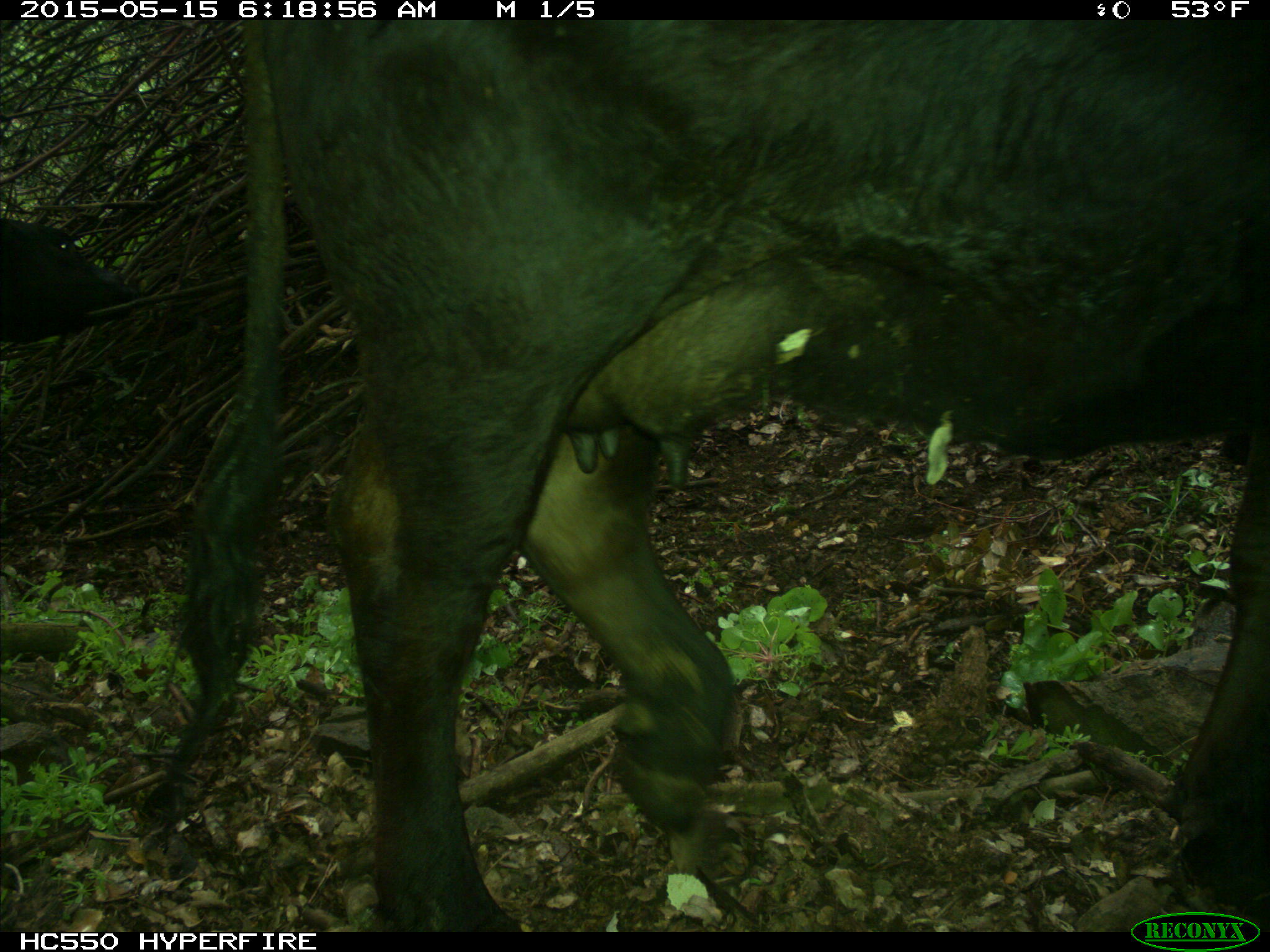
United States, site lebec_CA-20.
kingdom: Animalia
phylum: Chordata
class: Mammalia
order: Artiodactyla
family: Bovidae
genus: Bos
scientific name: Bos taurus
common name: domestic cow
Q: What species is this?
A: Bos taurus (domestic cow).